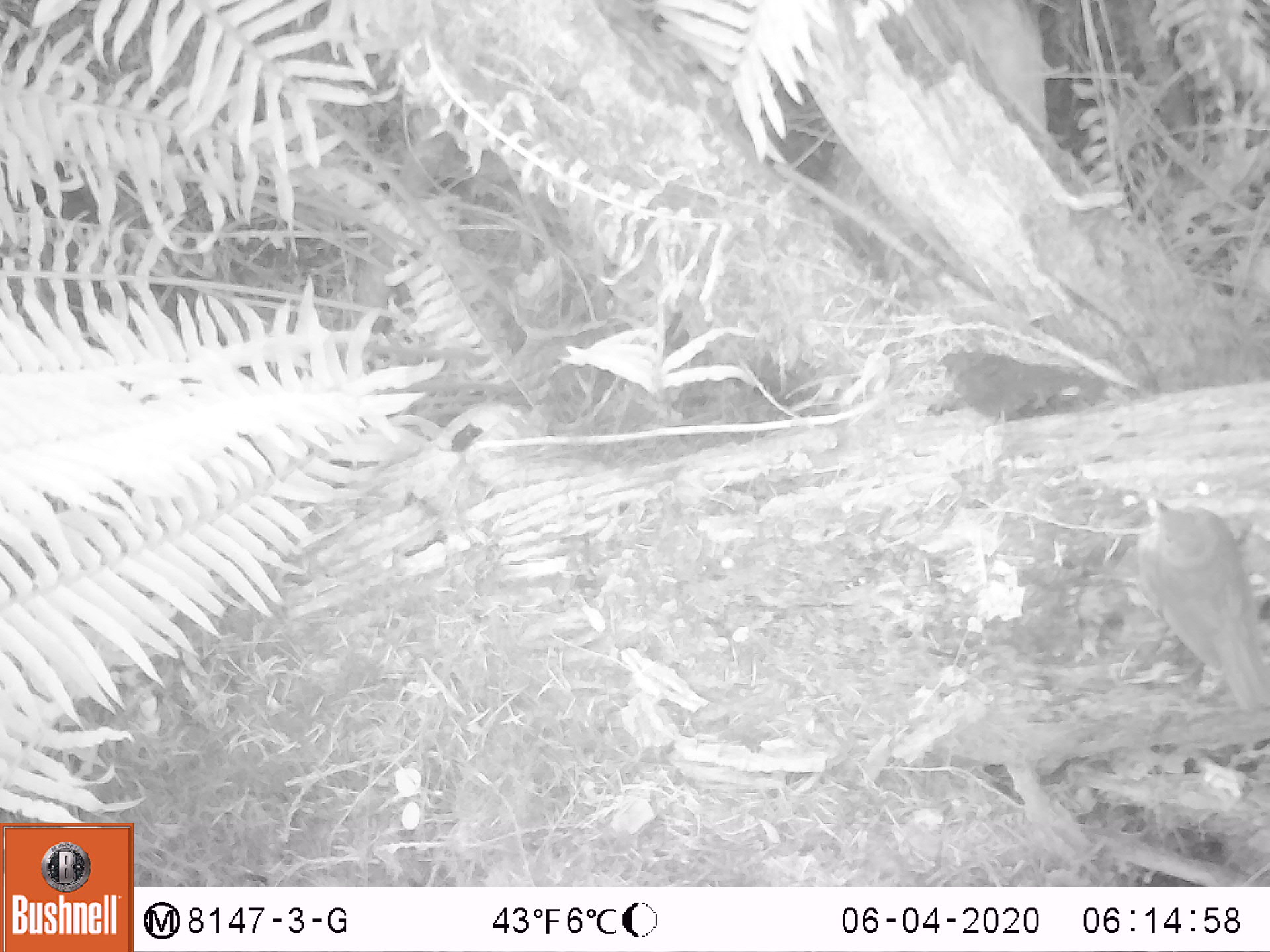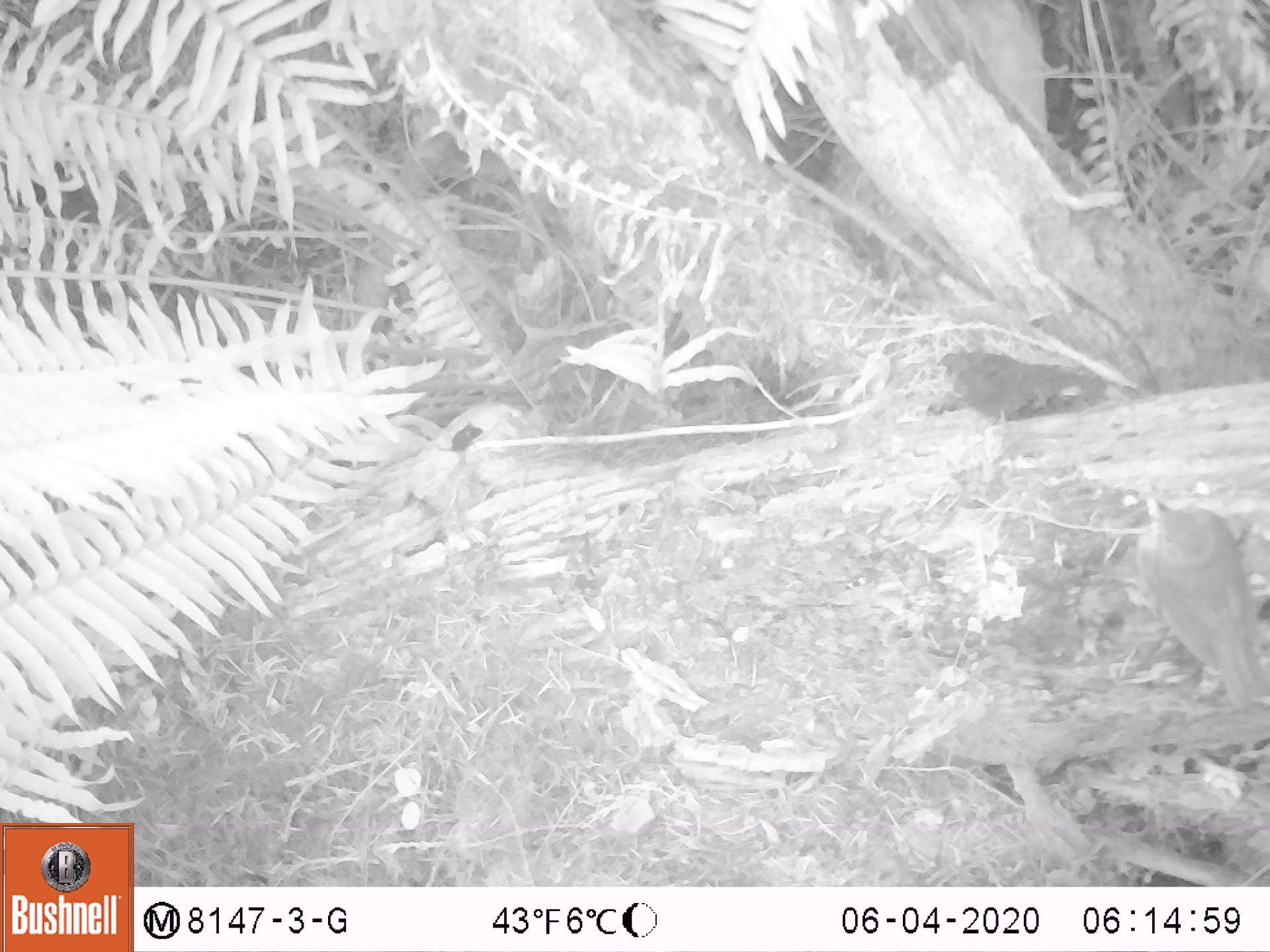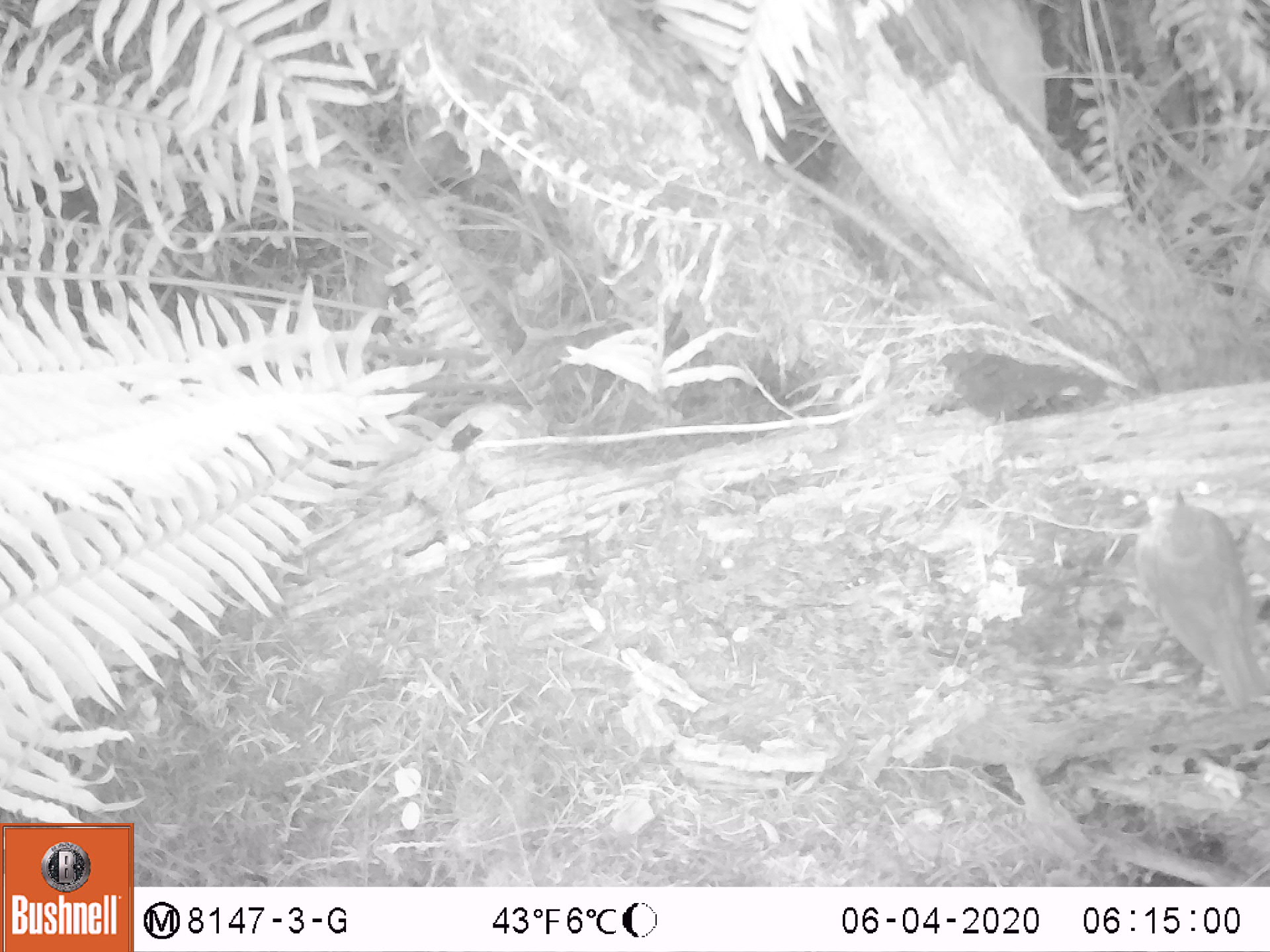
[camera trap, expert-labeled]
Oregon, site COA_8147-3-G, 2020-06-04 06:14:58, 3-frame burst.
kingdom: Animalia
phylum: Chordata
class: Aves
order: Passeriformes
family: Turdidae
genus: Catharus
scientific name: Catharus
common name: brown thrushes and nightingale-thrushes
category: catharus species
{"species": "catharus species (brown thrushes and nightingale-thrushes) (Catharus)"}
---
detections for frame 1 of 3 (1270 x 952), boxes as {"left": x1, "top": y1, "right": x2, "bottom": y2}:
catharus species: {"left": 1128, "top": 498, "right": 1267, "bottom": 716}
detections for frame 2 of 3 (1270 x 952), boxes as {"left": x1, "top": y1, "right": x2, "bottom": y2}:
catharus species: {"left": 1128, "top": 494, "right": 1267, "bottom": 716}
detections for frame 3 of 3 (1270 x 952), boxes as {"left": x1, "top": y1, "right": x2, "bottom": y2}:
catharus species: {"left": 1132, "top": 488, "right": 1267, "bottom": 717}